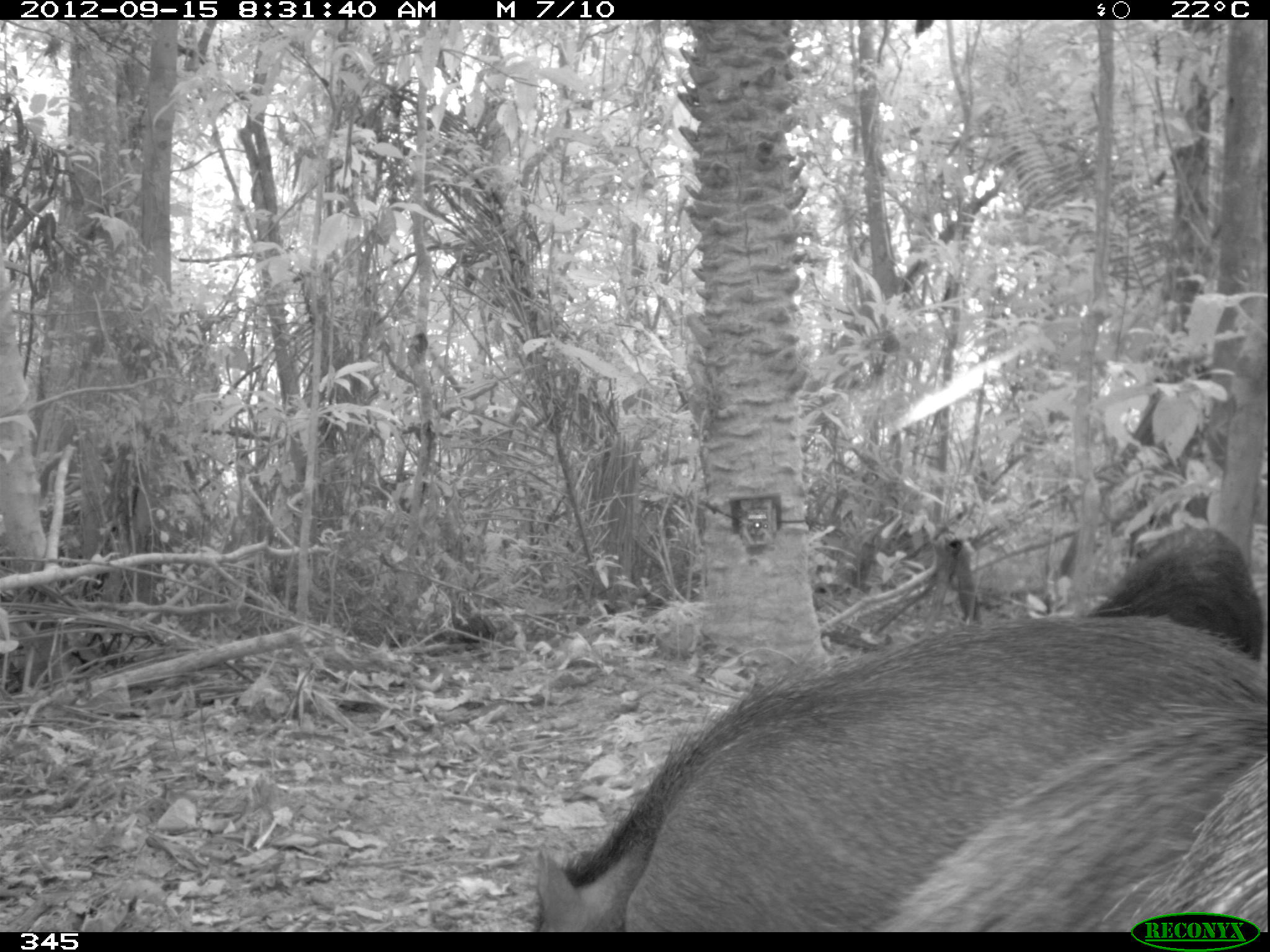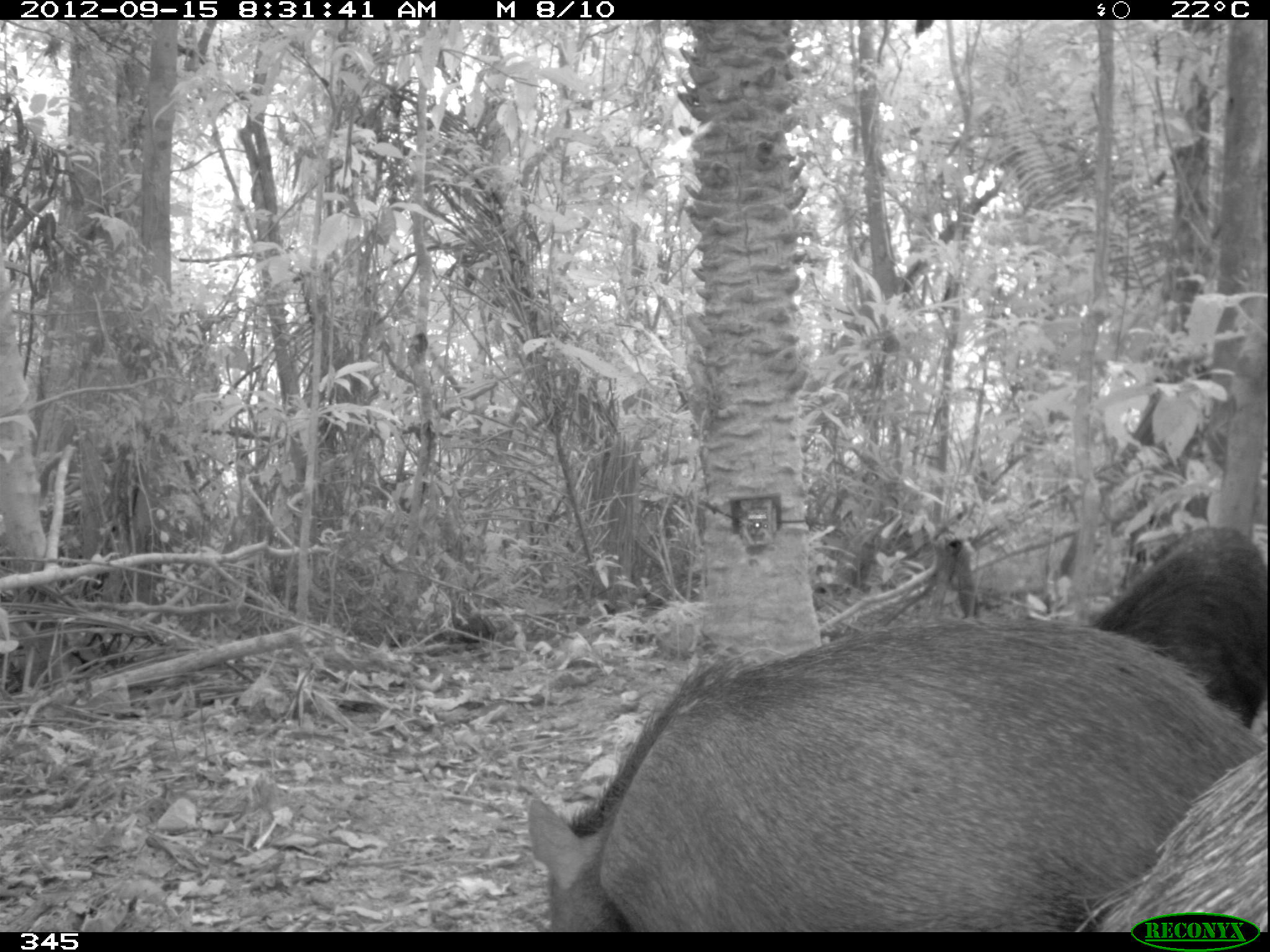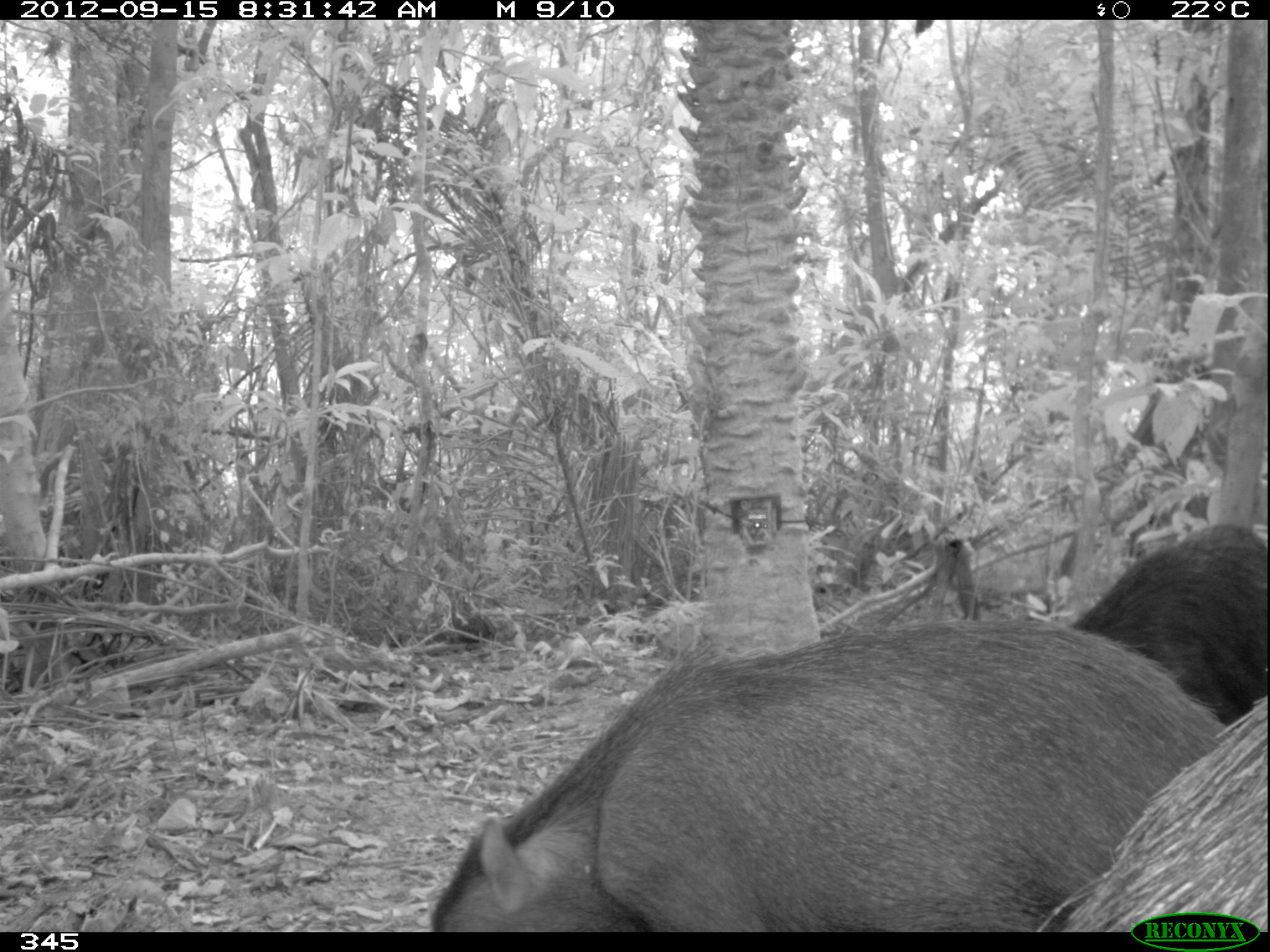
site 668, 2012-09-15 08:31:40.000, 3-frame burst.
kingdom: Animalia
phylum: Chordata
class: Mammalia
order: Artiodactyla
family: Tayassuidae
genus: Tayassu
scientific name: Tayassu pecari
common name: white-lipped peccary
Tayassu pecari (white-lipped peccary).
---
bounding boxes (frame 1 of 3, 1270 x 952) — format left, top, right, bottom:
tayassu pecari: 525, 612, 1270, 932; 878, 701, 1270, 932; 1098, 755, 1270, 932; 1083, 522, 1264, 661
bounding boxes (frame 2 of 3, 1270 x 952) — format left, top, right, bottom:
tayassu pecari: 518, 614, 1264, 932; 1084, 526, 1264, 719; 1085, 746, 1261, 932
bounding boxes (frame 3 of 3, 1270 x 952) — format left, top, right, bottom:
tayassu pecari: 427, 614, 1192, 932; 1060, 694, 1267, 932; 1068, 527, 1264, 720